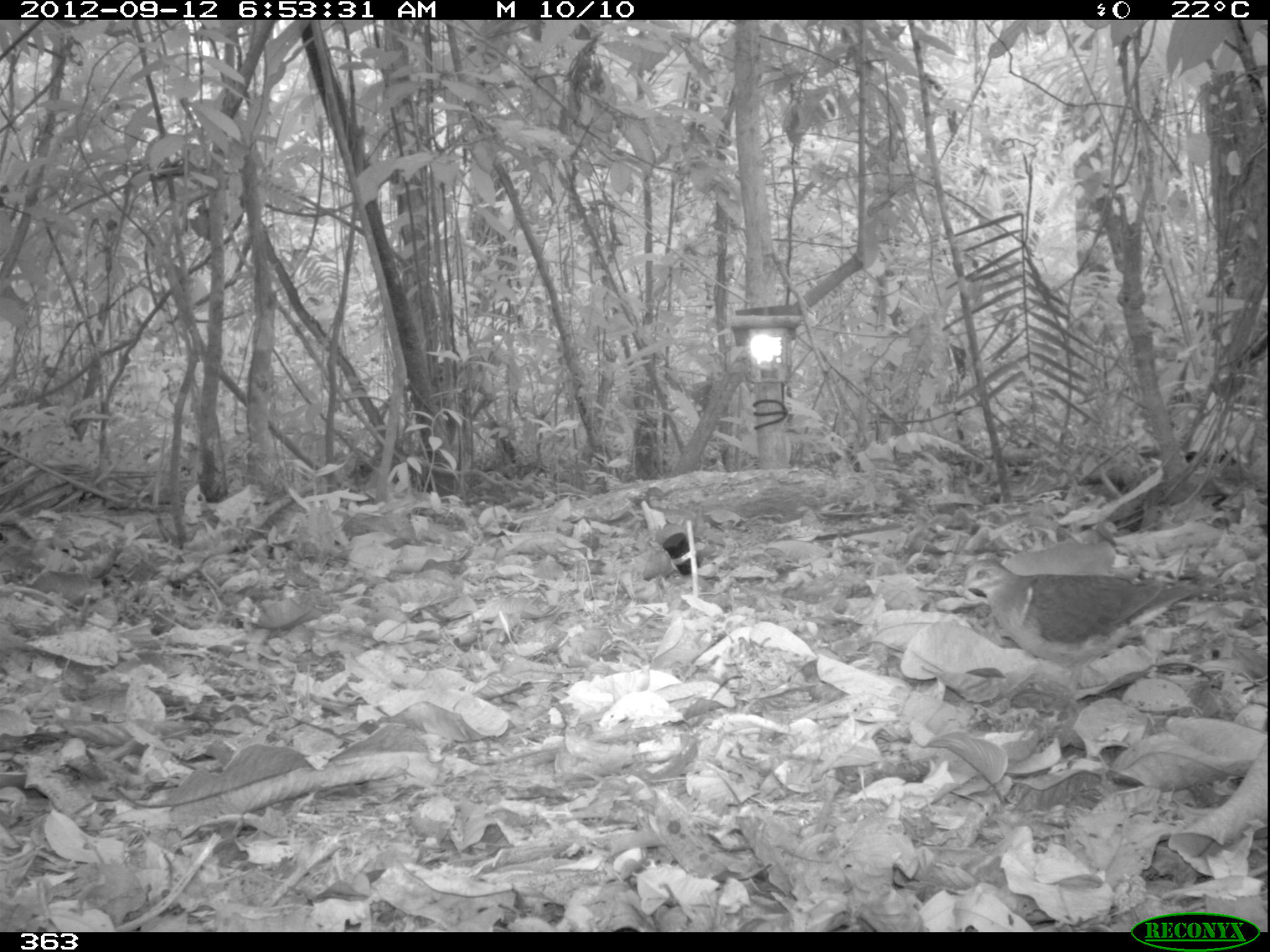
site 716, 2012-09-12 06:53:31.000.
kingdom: Animalia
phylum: Chordata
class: Aves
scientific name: Aves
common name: bird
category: unknown bird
Unknown bird (bird) (Aves).